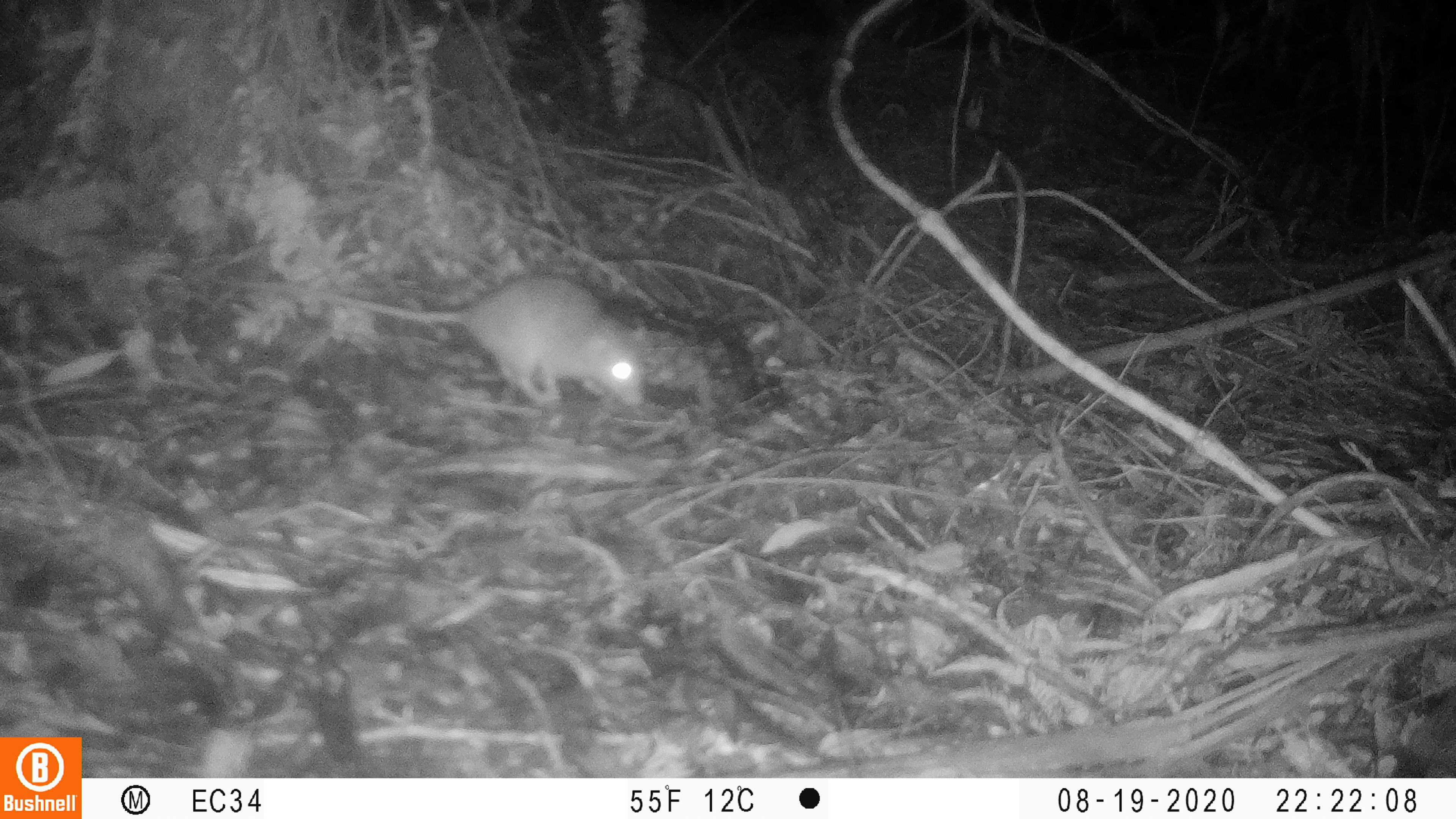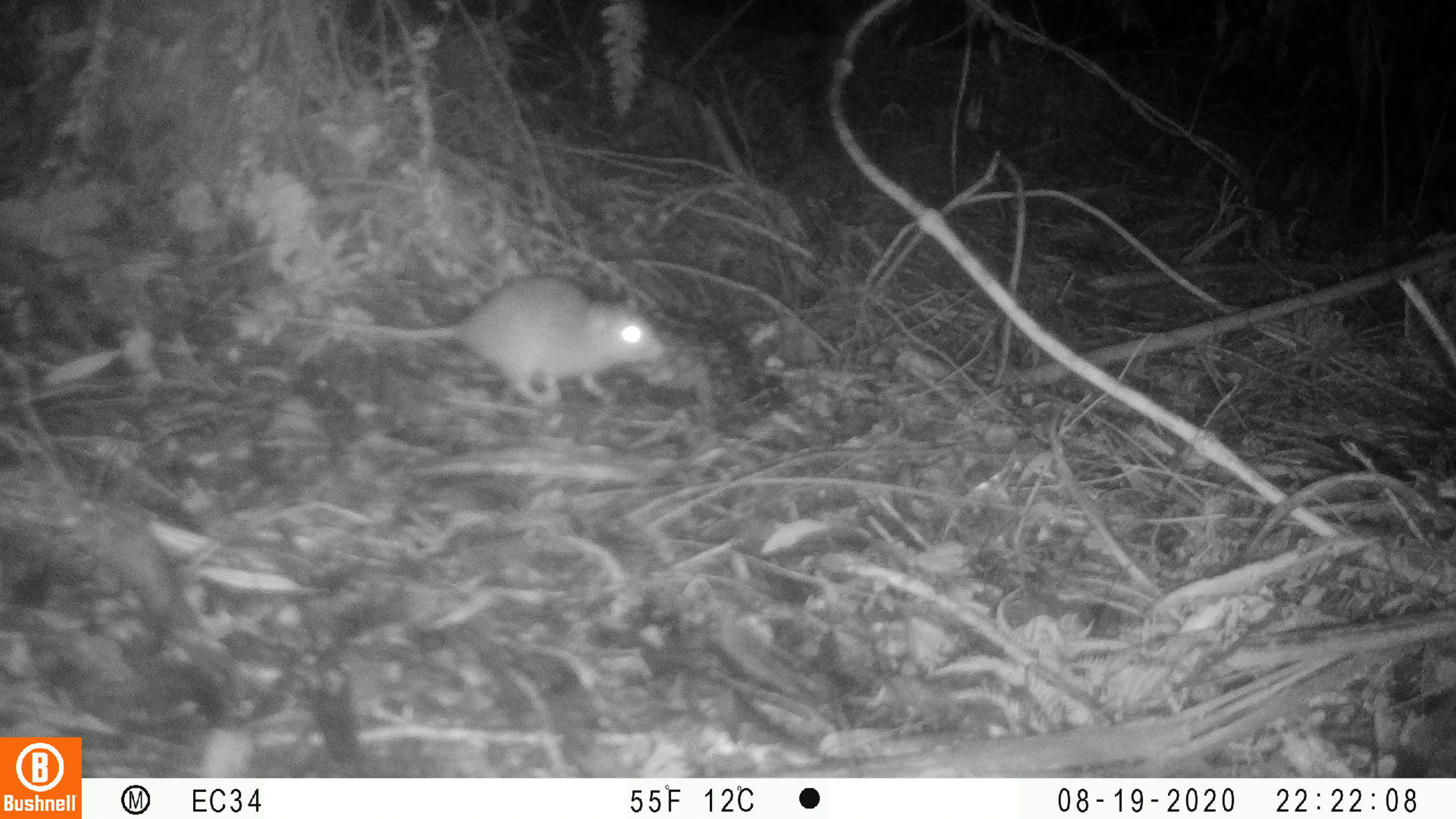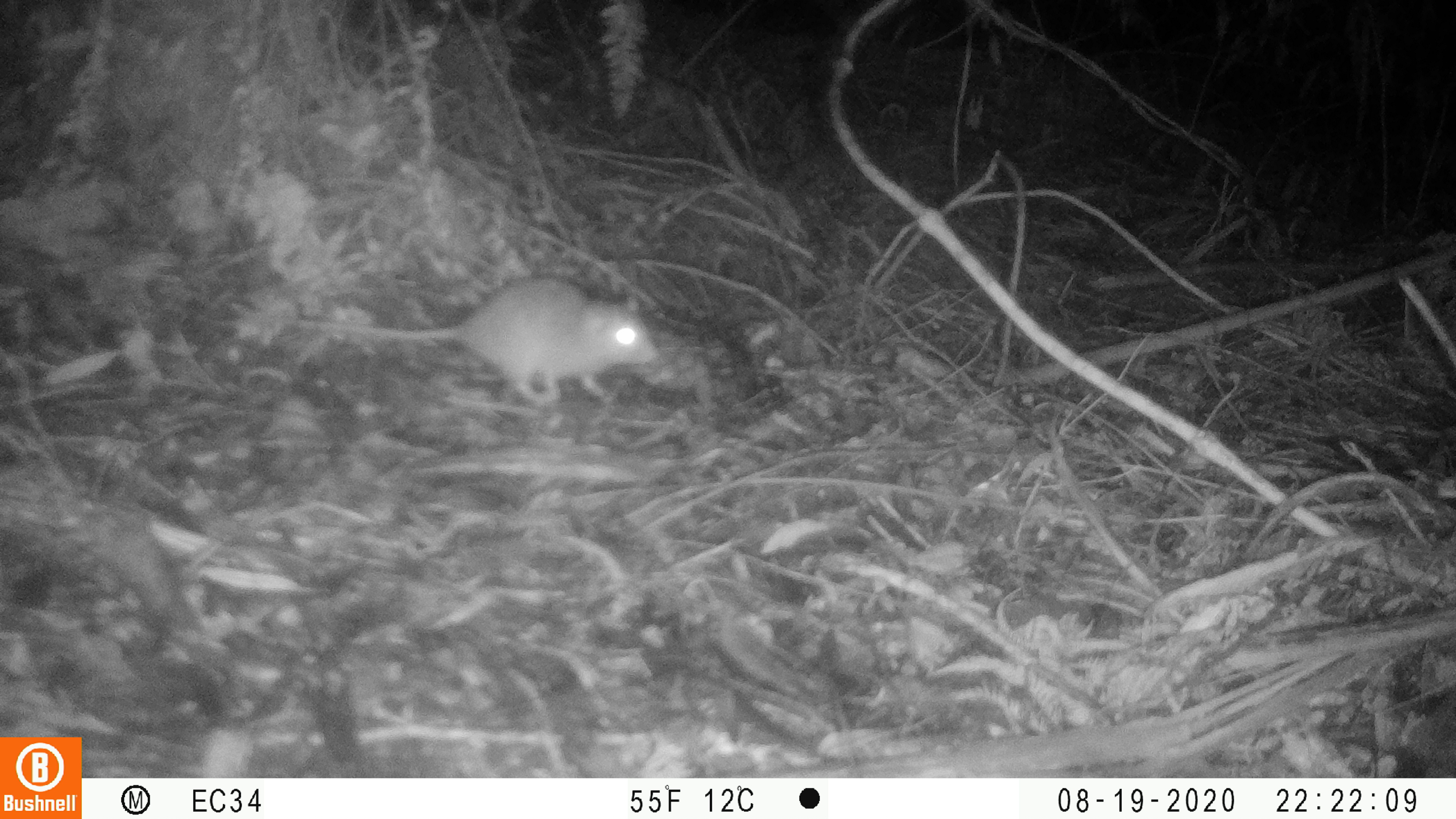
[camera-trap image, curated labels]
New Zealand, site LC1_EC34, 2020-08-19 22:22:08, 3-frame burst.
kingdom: Animalia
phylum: Chordata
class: Mammalia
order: Rodentia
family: Muridae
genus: Rattus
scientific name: Rattus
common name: rat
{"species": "rat (Rattus)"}